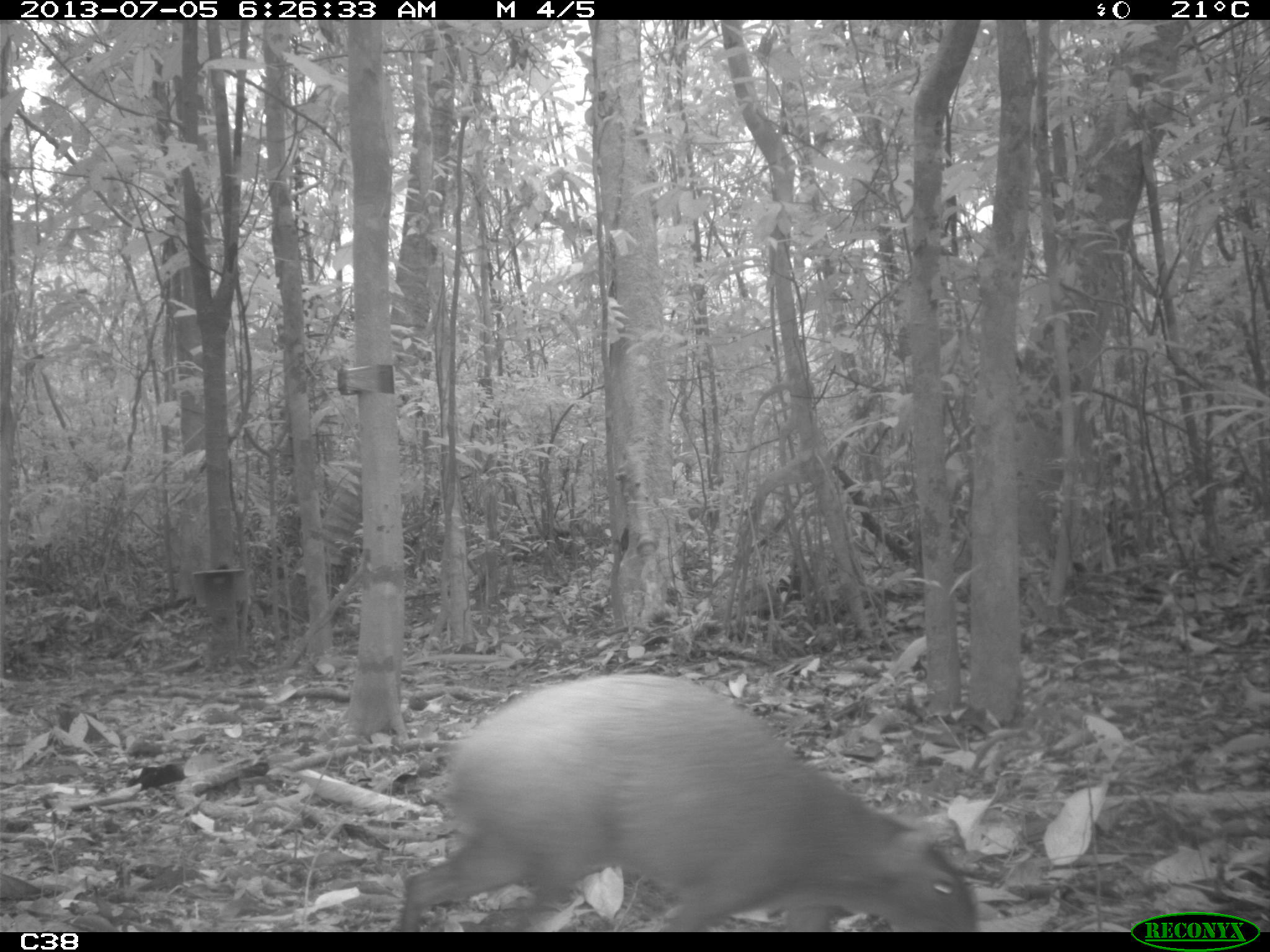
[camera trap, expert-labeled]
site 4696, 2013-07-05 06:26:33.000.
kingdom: Animalia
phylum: Chordata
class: Mammalia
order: Rodentia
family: Dasyproctidae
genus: Dasyprocta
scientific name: Dasyprocta leporina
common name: red-rumped agouti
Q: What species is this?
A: Dasyprocta leporina (red-rumped agouti).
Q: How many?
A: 2.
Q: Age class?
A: Adult.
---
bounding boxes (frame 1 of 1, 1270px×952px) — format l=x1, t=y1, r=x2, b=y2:
dasyprocta leporina: l=394, t=670, r=981, b=932